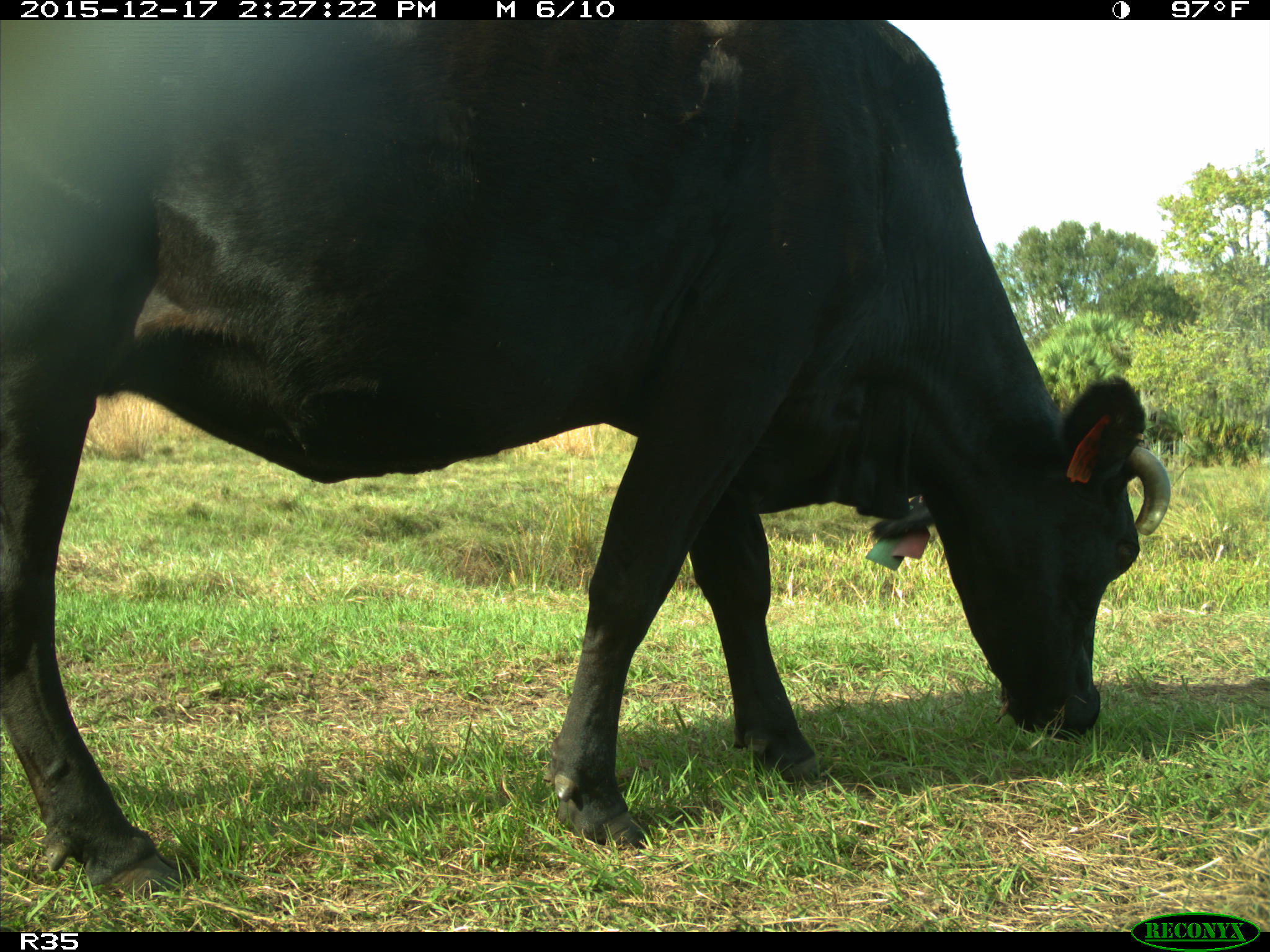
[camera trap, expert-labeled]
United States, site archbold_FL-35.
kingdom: Animalia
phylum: Chordata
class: Mammalia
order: Artiodactyla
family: Bovidae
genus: Bos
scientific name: Bos taurus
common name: domestic cow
Bos taurus (domestic cow).